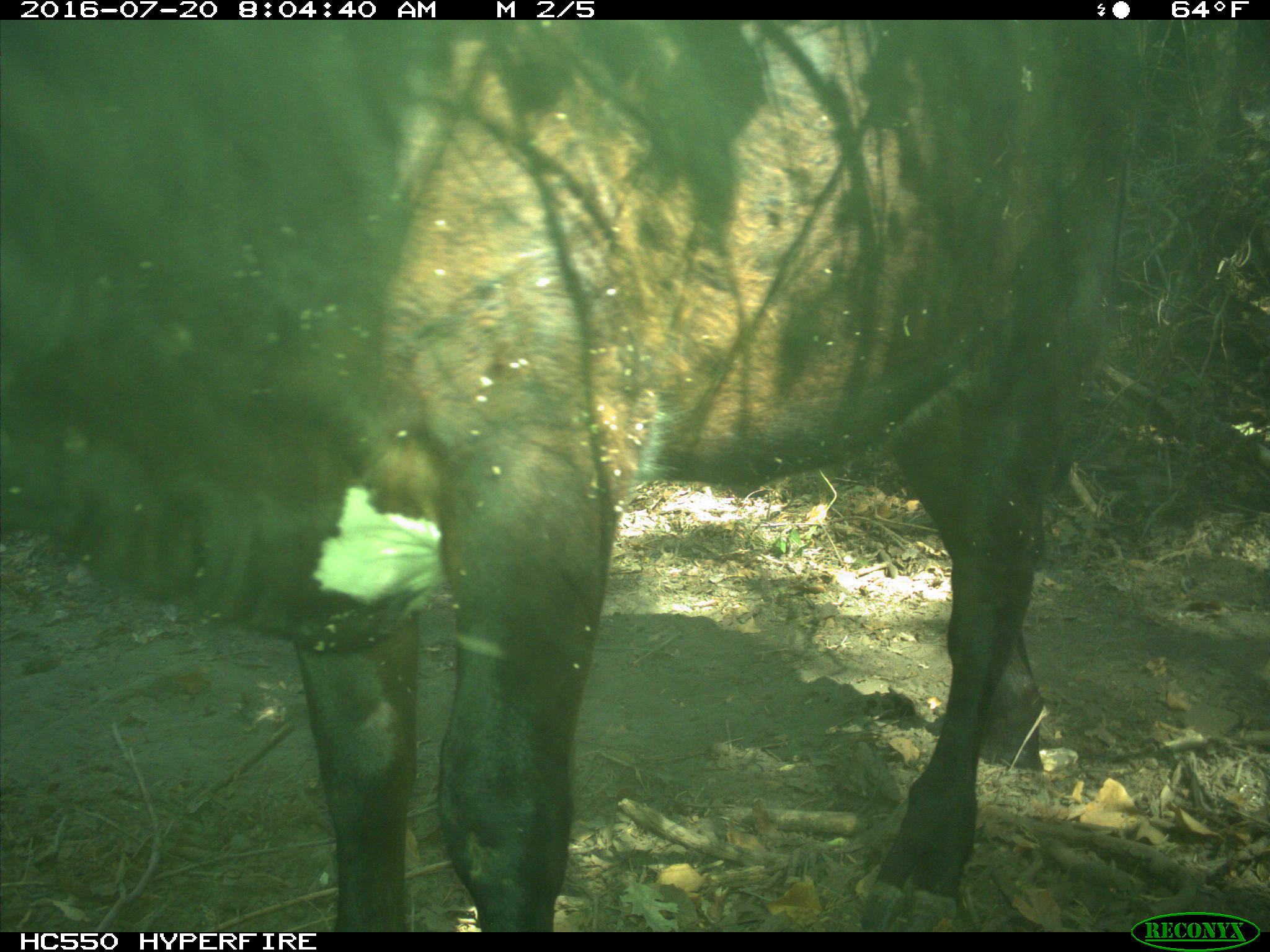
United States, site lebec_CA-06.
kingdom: Animalia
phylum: Chordata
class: Mammalia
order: Artiodactyla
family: Bovidae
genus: Bos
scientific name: Bos taurus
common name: domestic cow